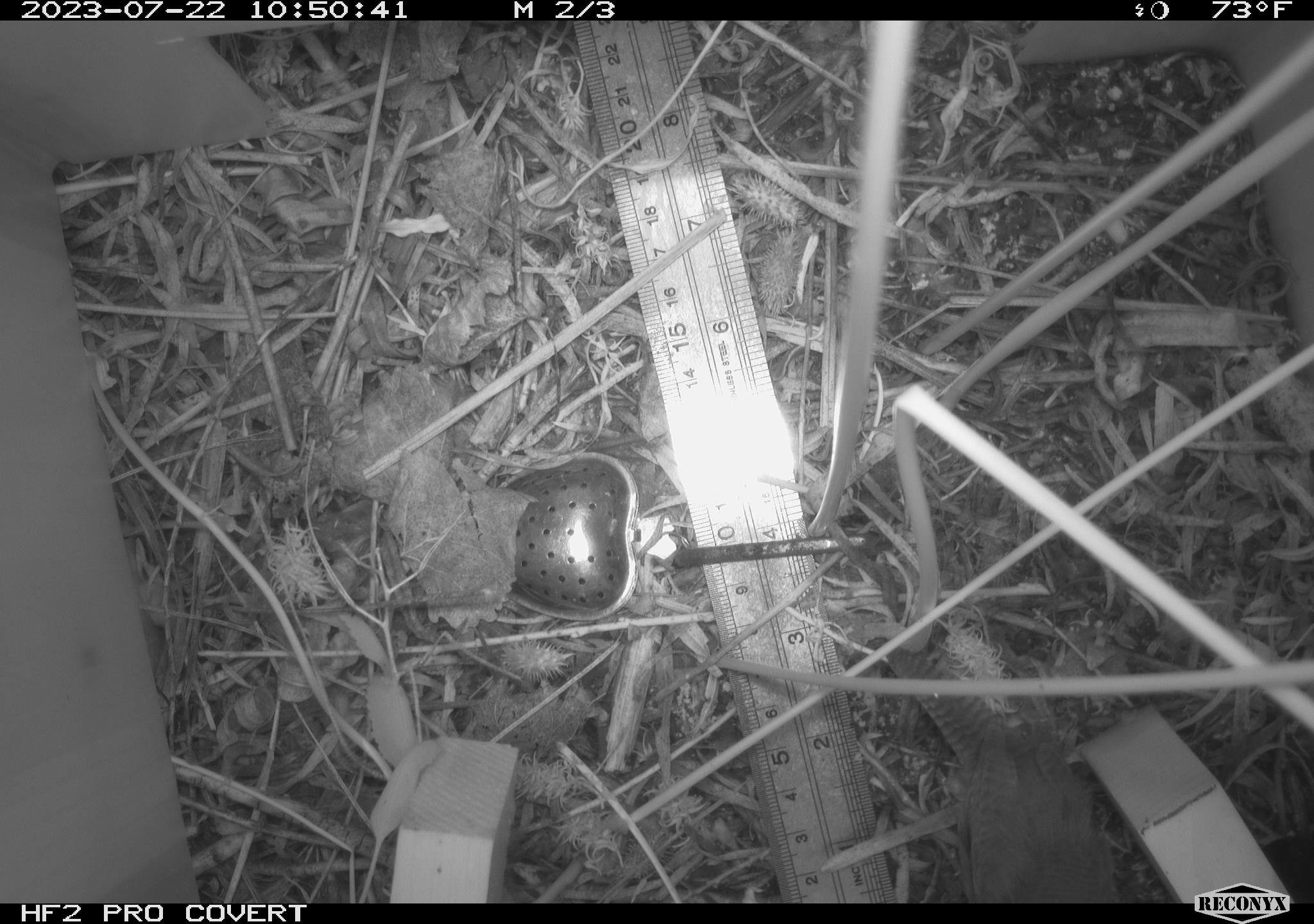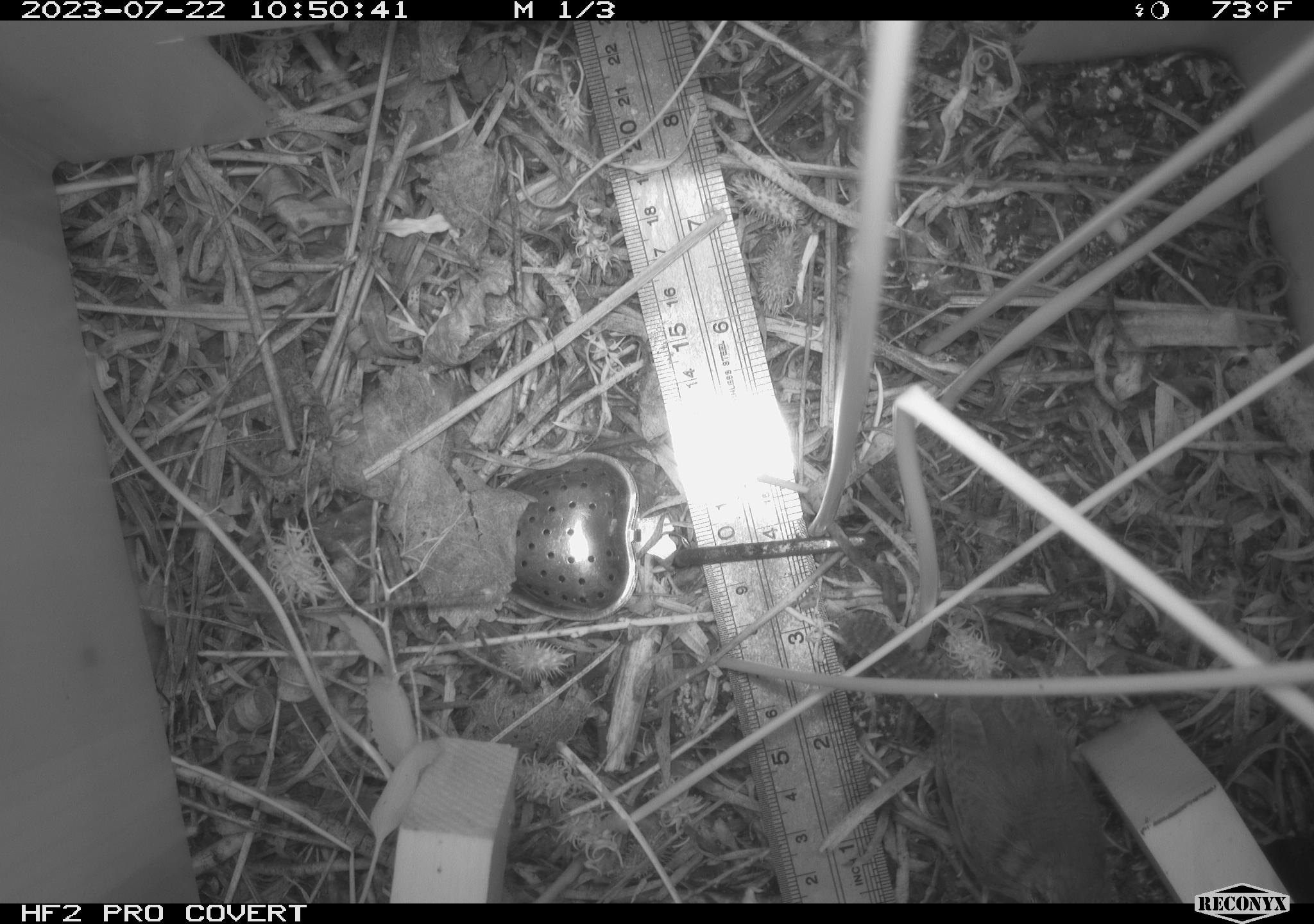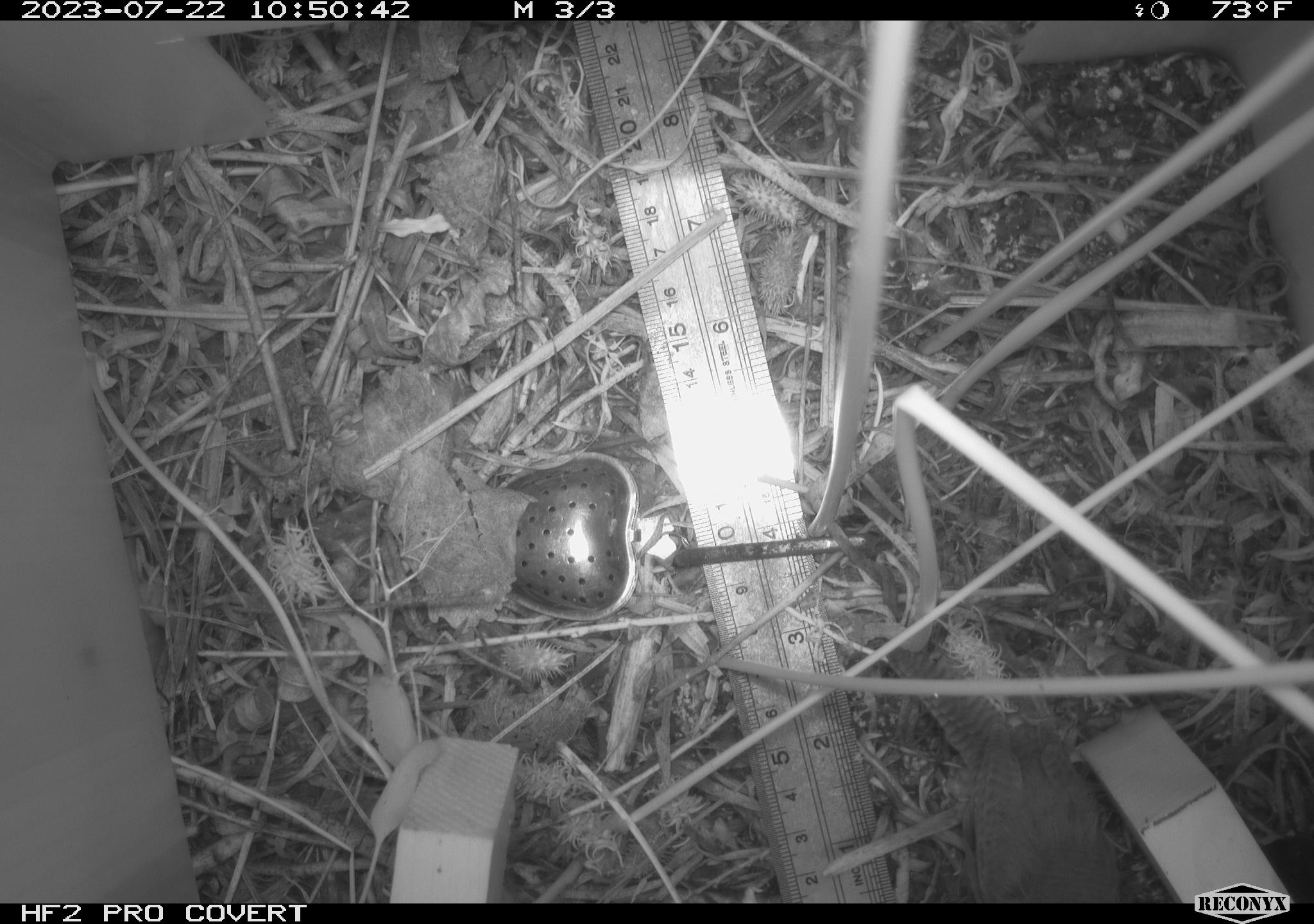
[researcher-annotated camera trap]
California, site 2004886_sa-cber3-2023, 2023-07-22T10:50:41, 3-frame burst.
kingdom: Animalia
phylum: Chordata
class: Aves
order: Passeriformes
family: Troglodytidae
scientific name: Troglodytidae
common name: wren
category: troglodytidae family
Troglodytidae family (wren) (Troglodytidae).